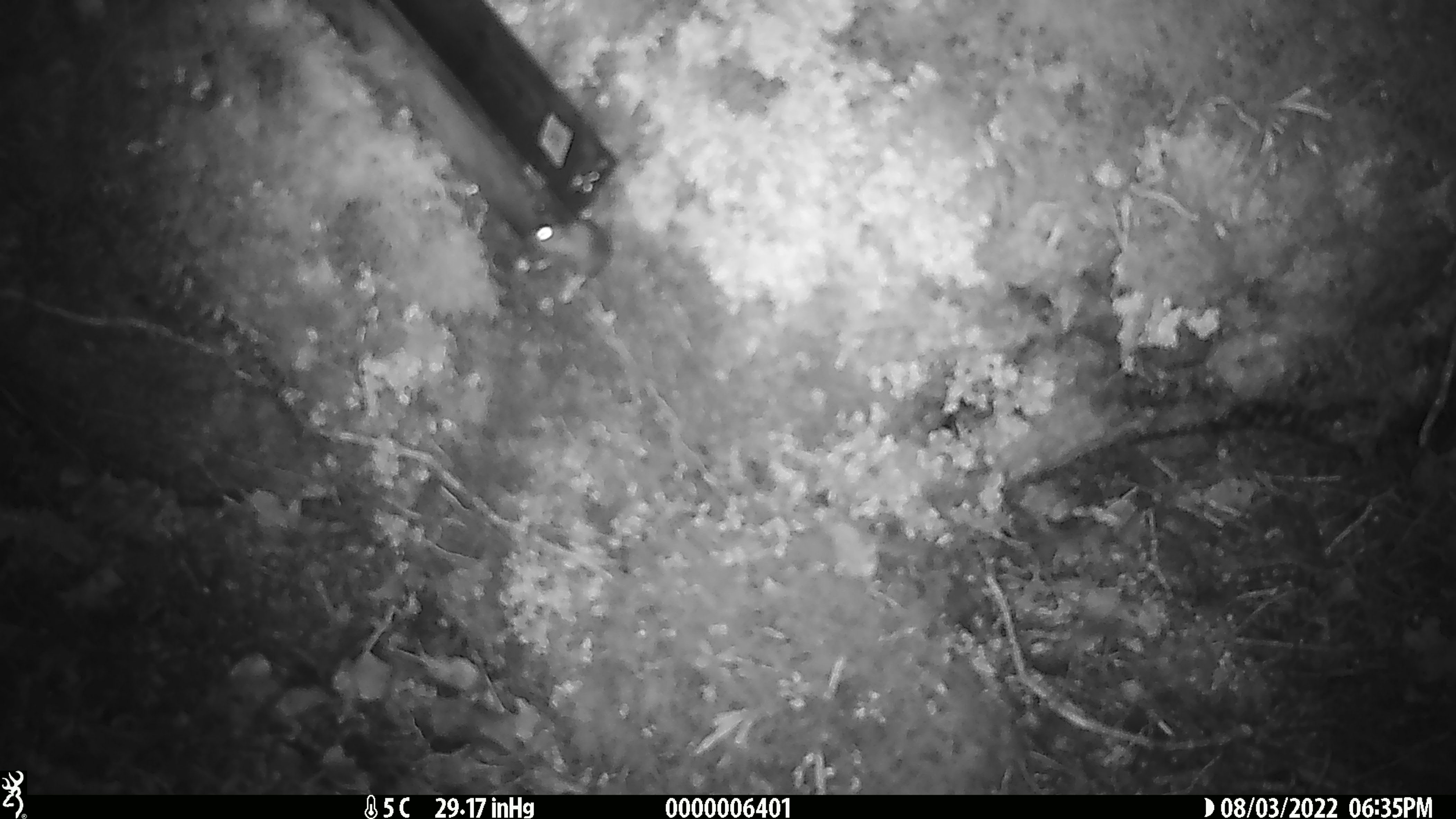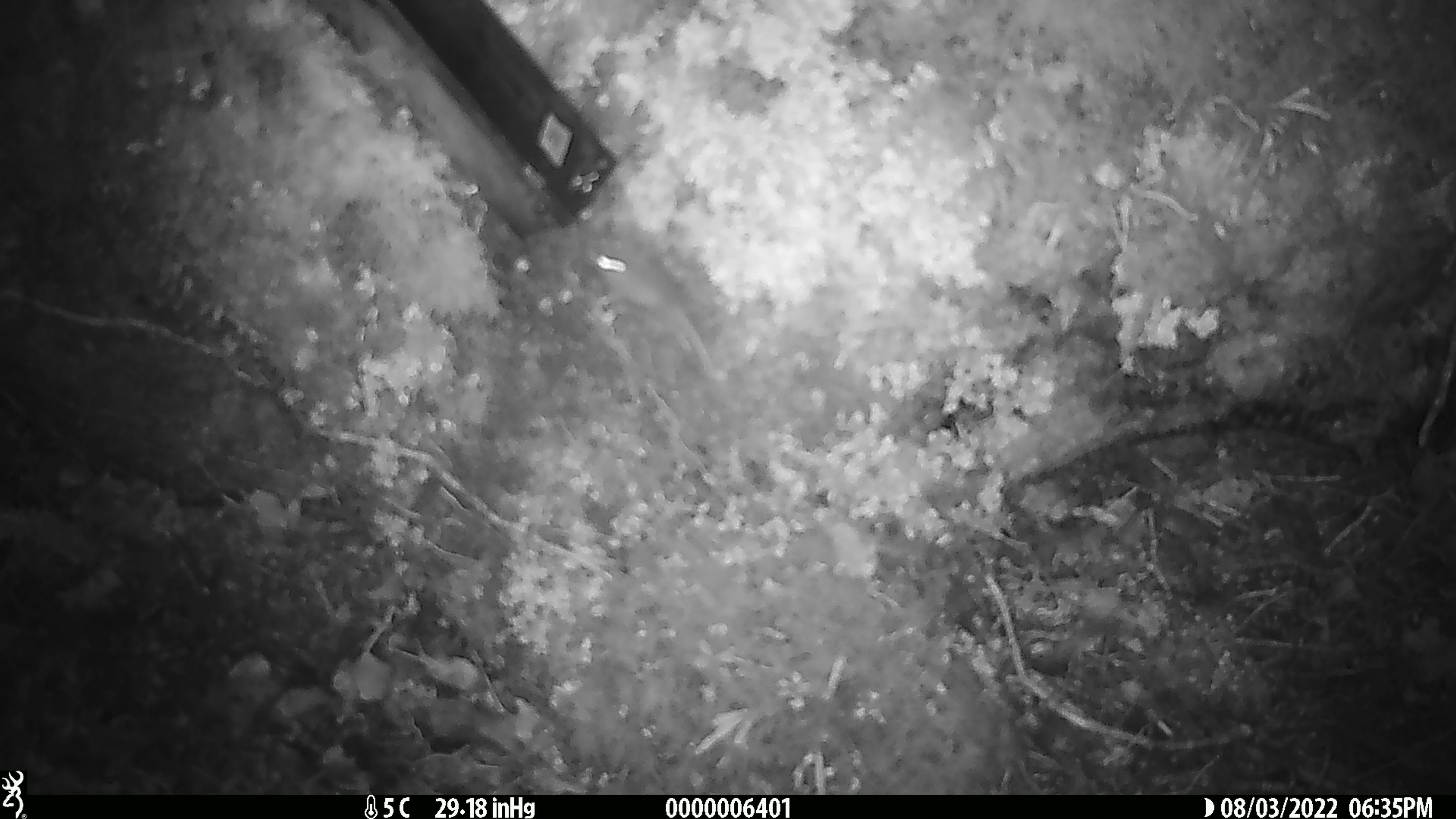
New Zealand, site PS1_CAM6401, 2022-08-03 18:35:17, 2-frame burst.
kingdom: Animalia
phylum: Chordata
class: Mammalia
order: Rodentia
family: Muridae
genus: Mus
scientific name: Mus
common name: mouse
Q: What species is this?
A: Mouse (Mus).